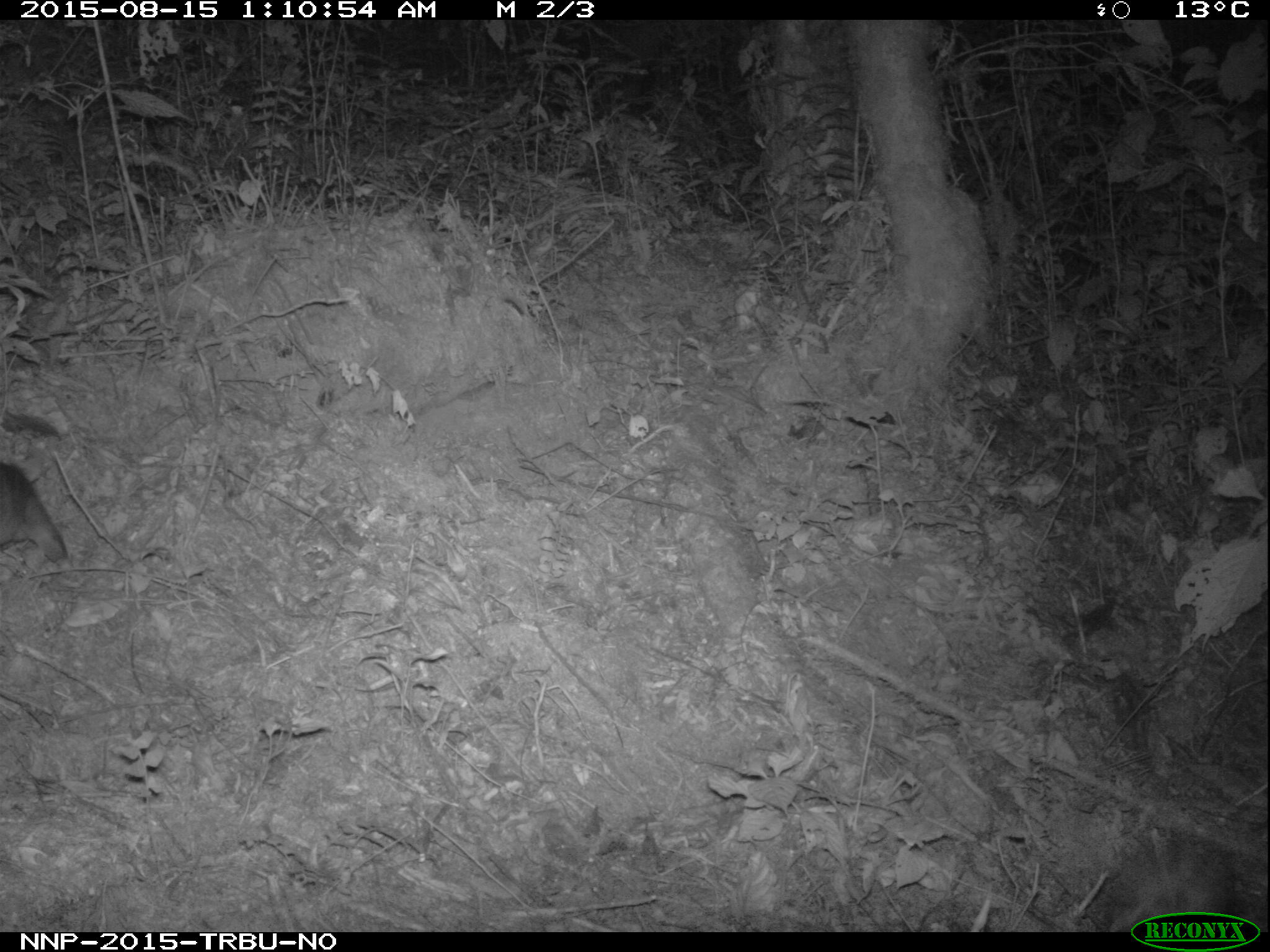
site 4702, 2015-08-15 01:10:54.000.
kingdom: Animalia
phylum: Chordata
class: Mammalia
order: Rodentia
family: Nesomyidae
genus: Cricetomys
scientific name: Cricetomys gambianus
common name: african giant pouched rat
Cricetomys gambianus (african giant pouched rat), count 1.